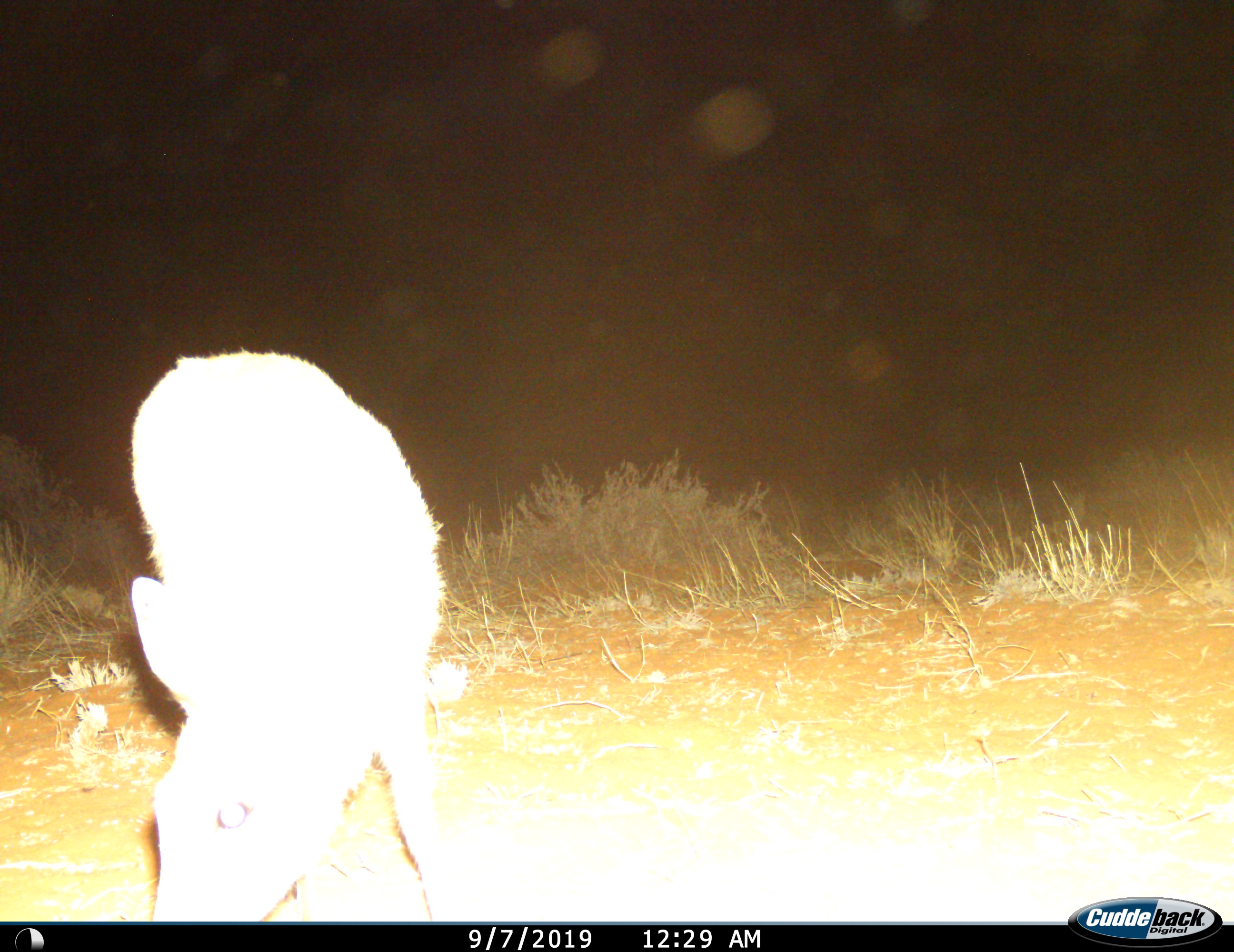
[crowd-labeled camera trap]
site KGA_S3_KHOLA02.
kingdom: Animalia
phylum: Chordata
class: Mammalia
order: Artiodactyla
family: Bovidae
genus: Raphicerus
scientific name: Raphicerus campestris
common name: steenbok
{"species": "steenbok (Raphicerus campestris)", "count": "1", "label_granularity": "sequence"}